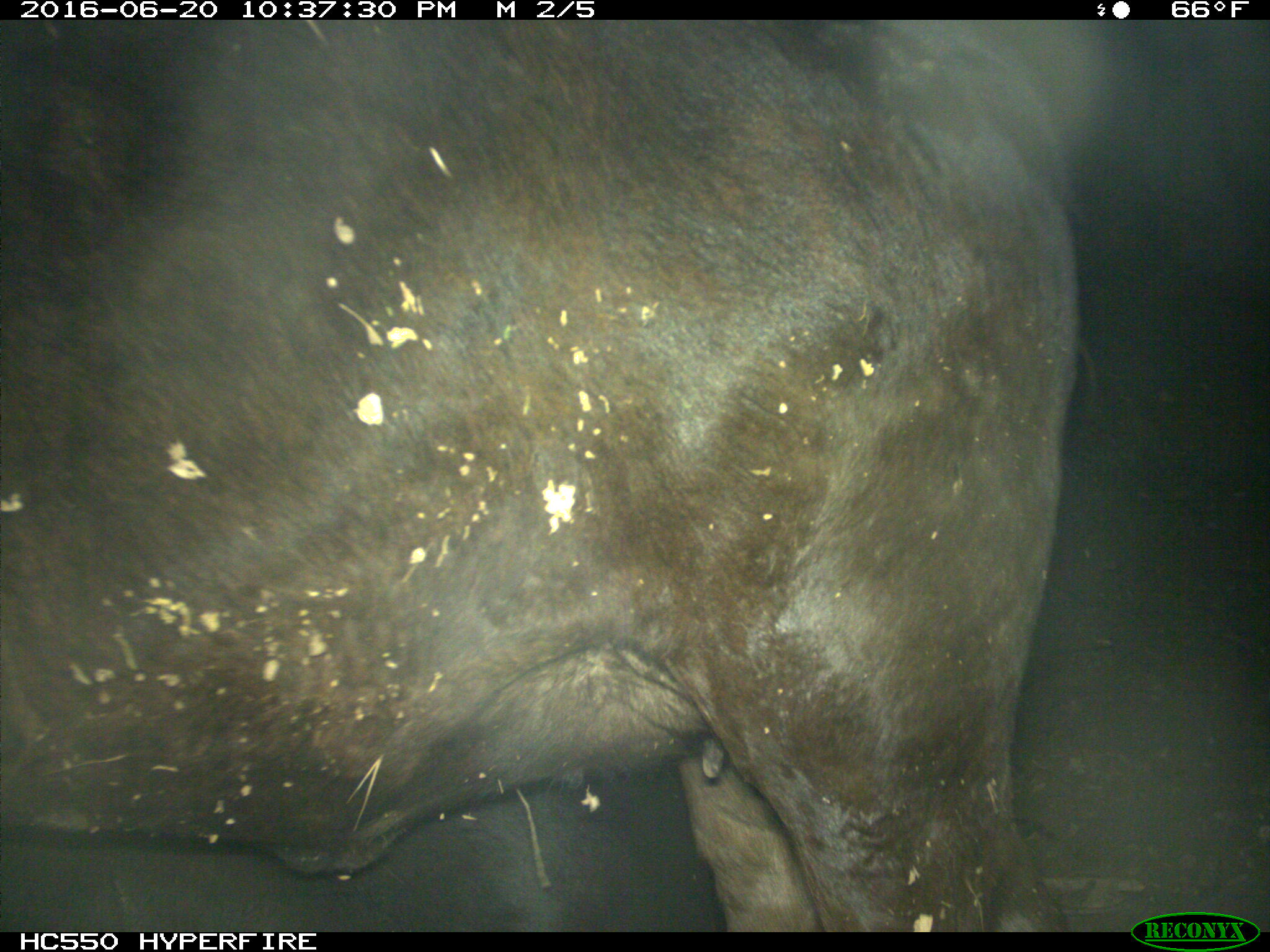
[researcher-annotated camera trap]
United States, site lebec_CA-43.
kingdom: Animalia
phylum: Chordata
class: Mammalia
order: Artiodactyla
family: Bovidae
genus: Bos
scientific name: Bos taurus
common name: domestic cow